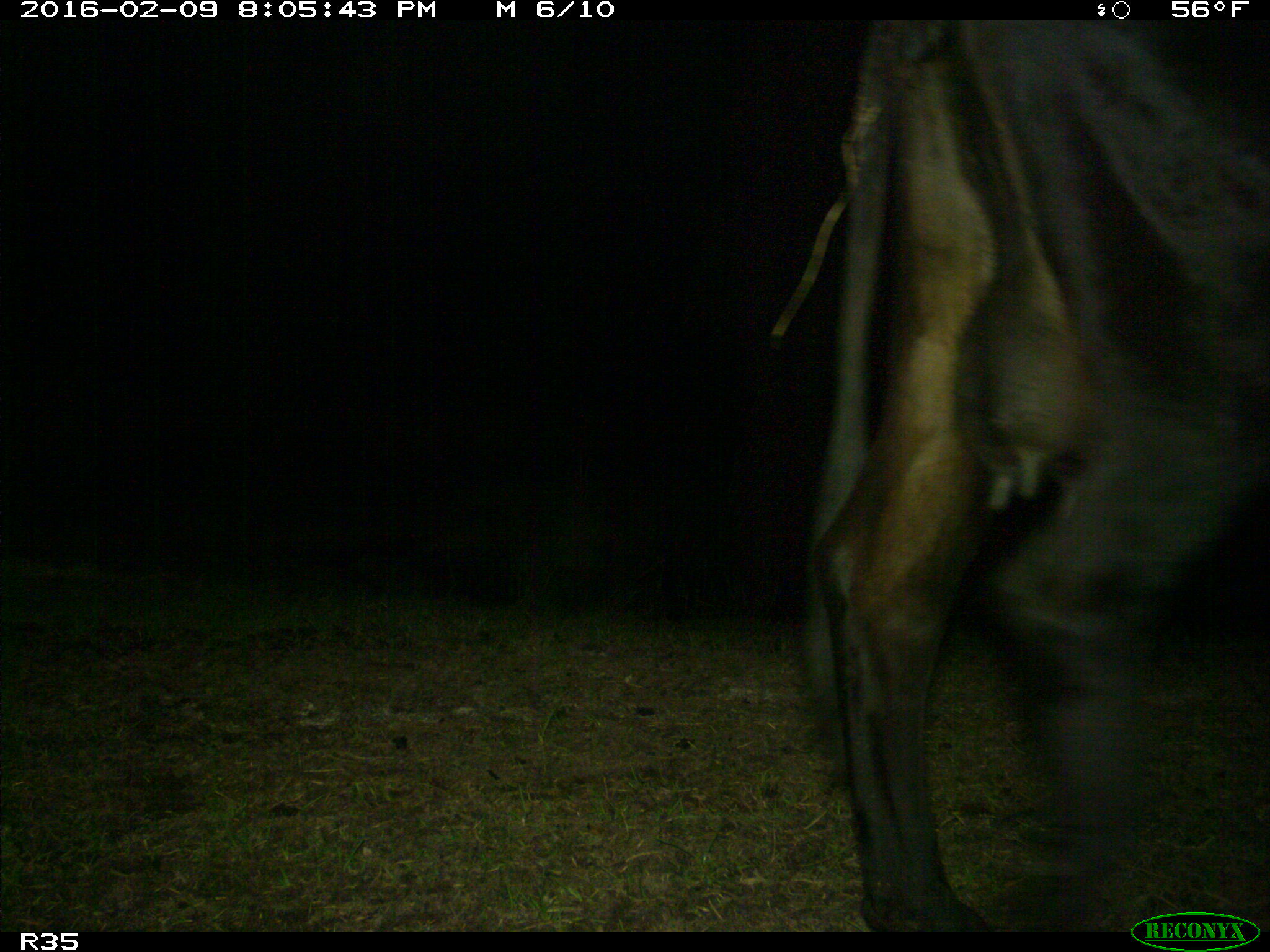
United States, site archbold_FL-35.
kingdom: Animalia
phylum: Chordata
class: Mammalia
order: Artiodactyla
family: Bovidae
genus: Bos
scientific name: Bos taurus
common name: domestic cow